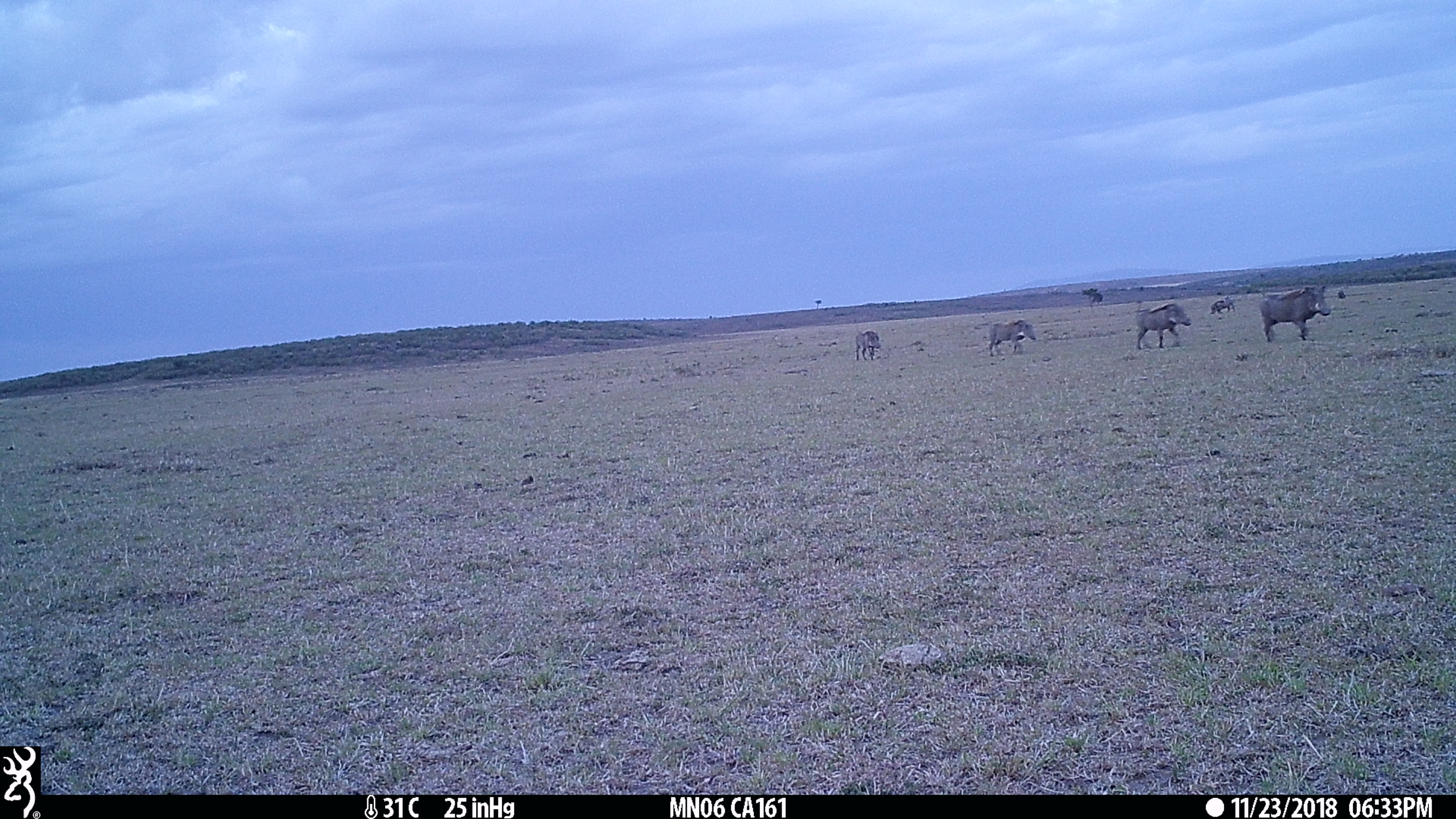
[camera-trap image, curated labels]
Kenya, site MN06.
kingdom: Animalia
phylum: Chordata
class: Mammalia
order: Artiodactyla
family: Suidae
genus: Phacochoerus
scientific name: Phacochoerus africanus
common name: common warthog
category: warthog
Warthog (common warthog) (Phacochoerus africanus).